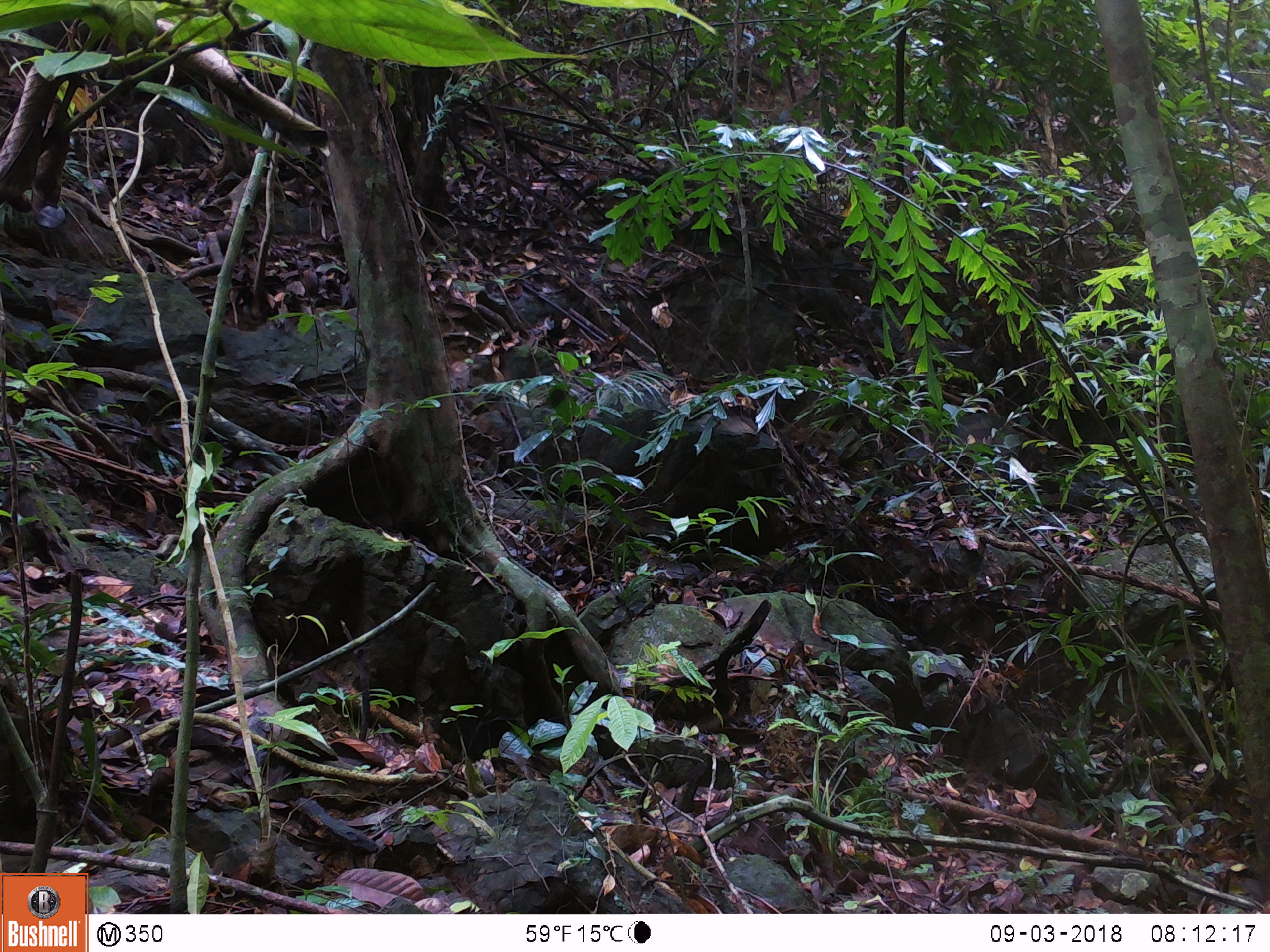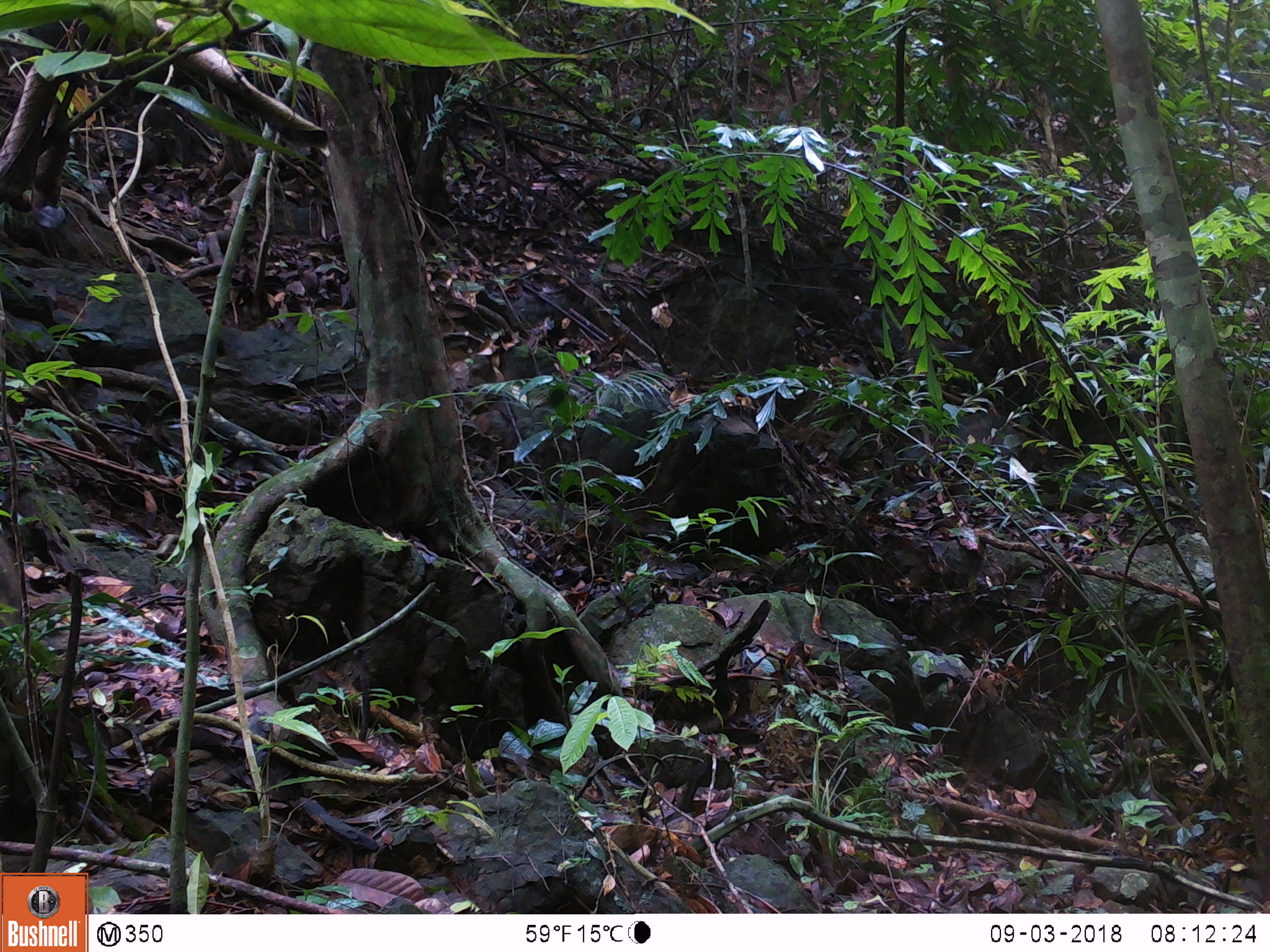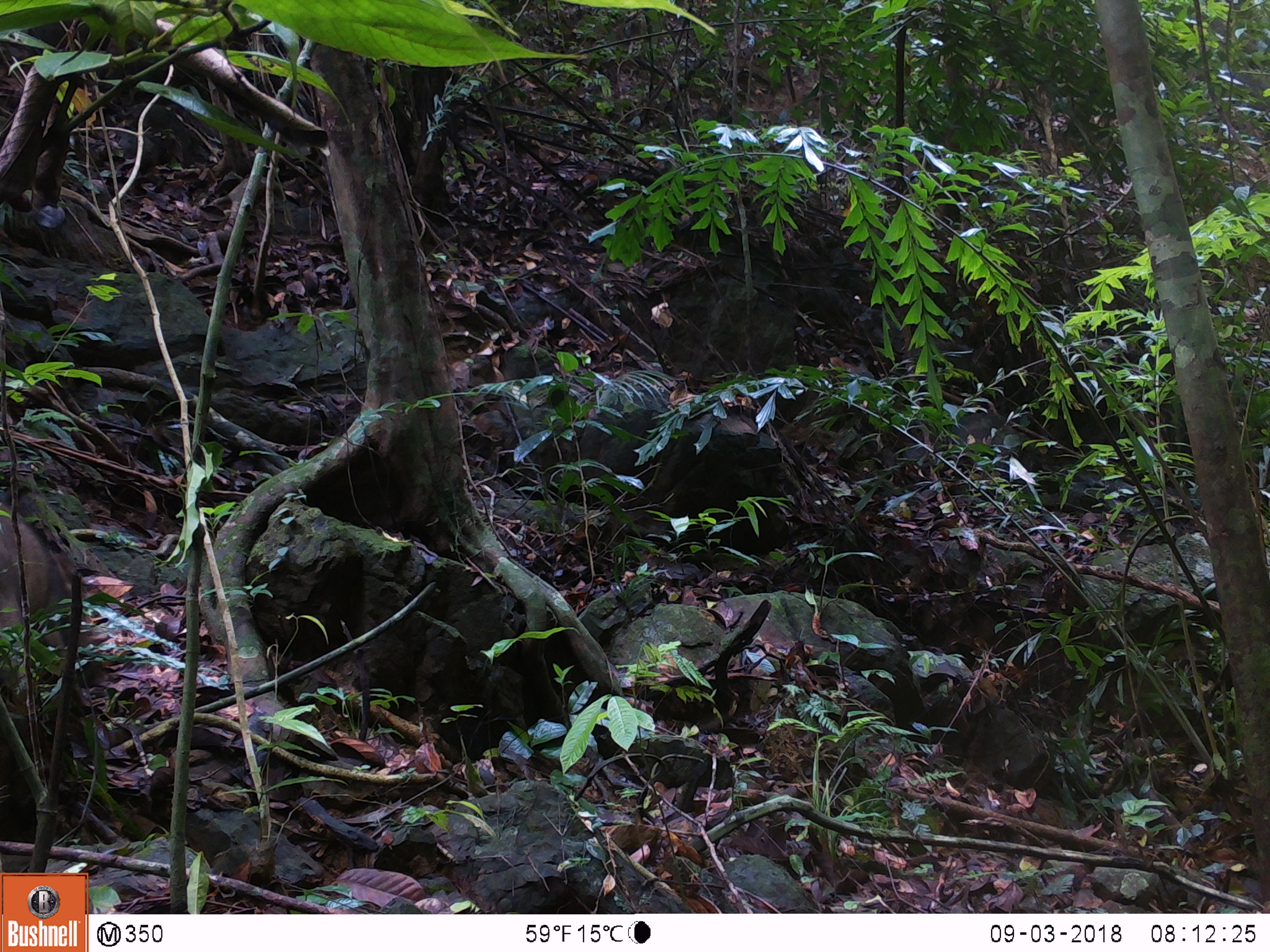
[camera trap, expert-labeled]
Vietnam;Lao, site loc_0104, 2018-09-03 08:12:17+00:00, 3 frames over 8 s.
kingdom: Animalia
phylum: Chordata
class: Mammalia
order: Artiodactyla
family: Suidae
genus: Sus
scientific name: Sus scrofa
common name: eurasian wild pig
Eurasian wild pig (Sus scrofa). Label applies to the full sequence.